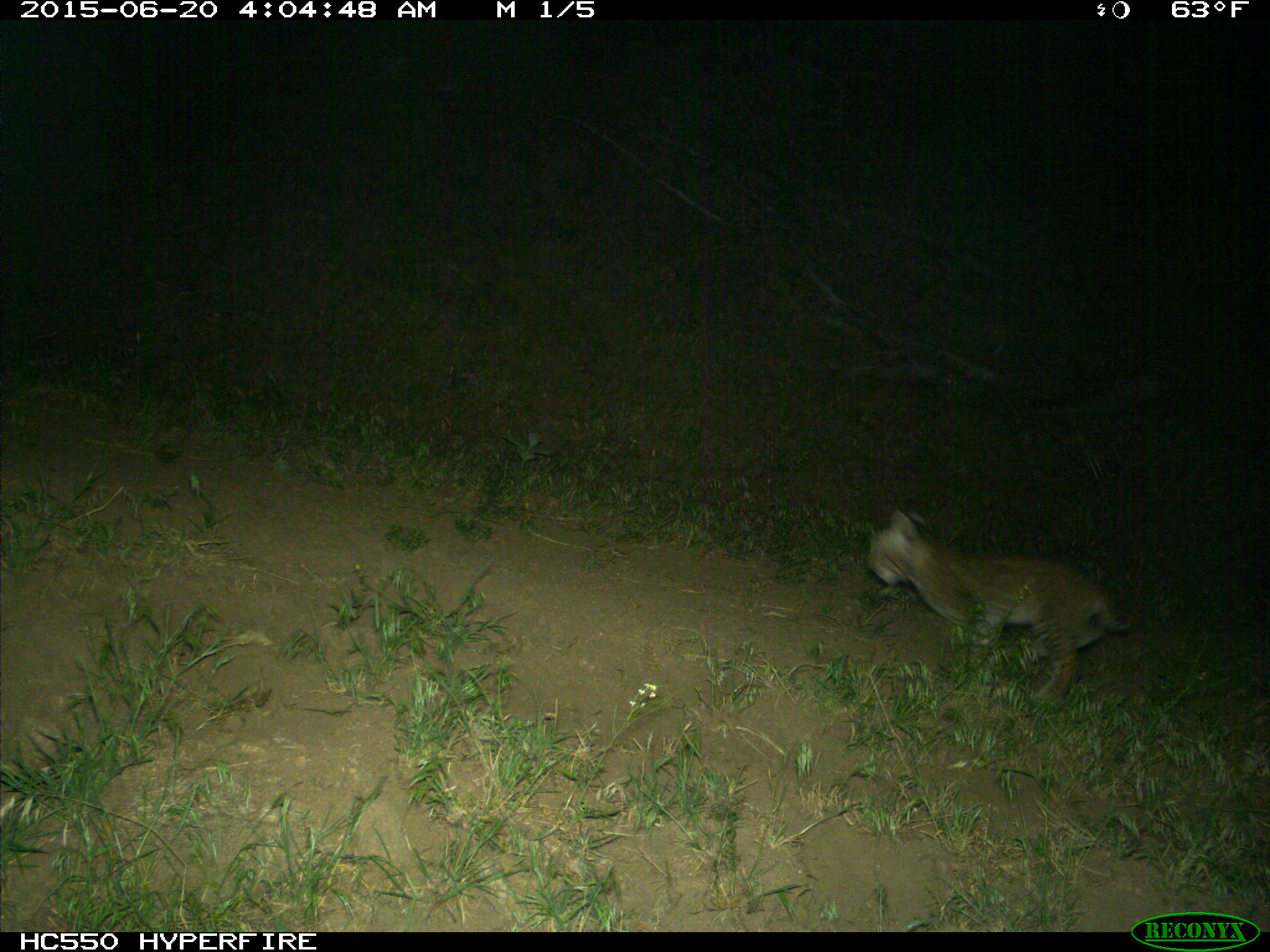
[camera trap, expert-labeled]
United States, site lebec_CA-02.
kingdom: Animalia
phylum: Chordata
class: Mammalia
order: Carnivora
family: Felidae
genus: Lynx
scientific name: Lynx rufus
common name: bobcat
Lynx rufus (bobcat).